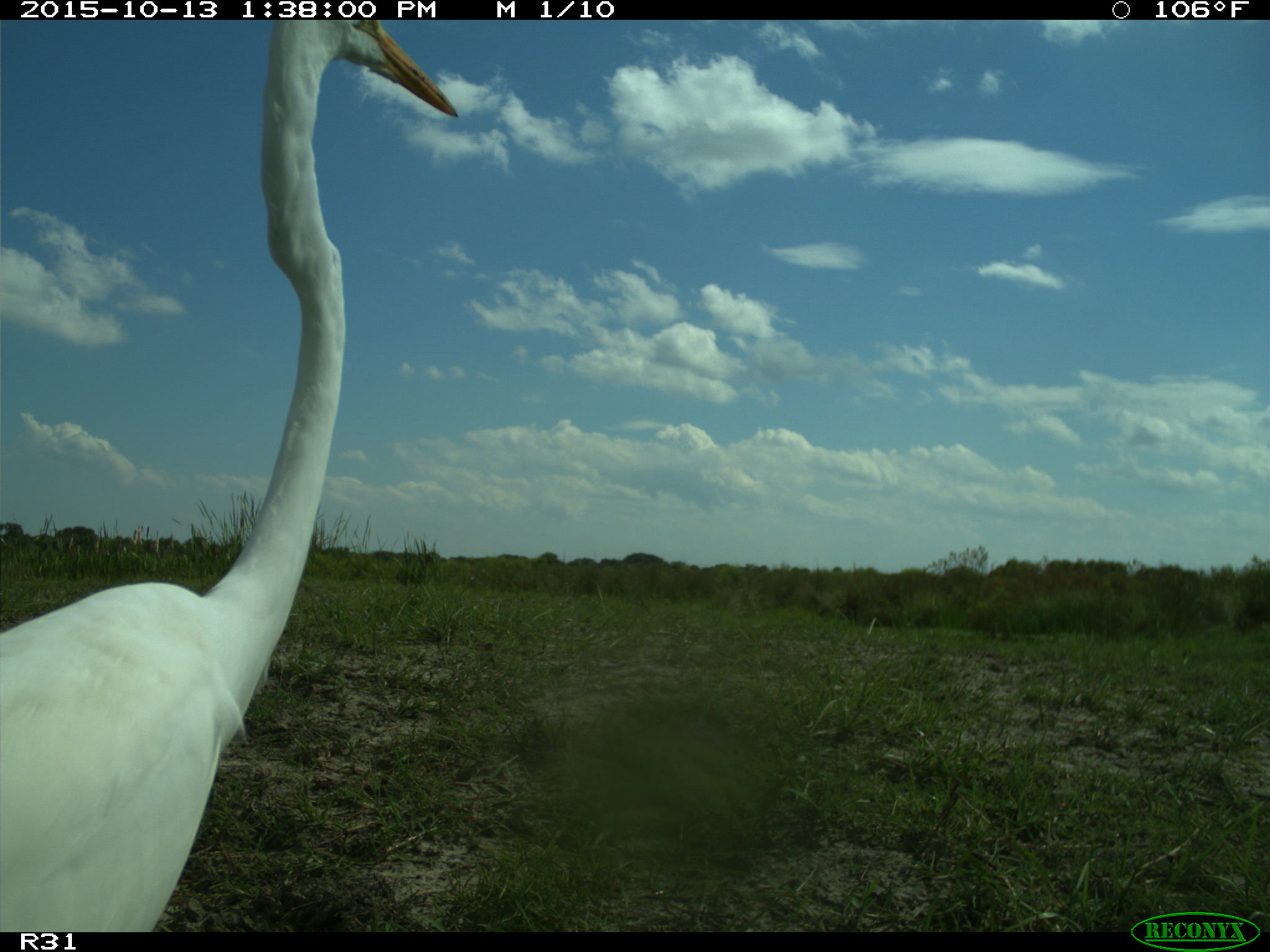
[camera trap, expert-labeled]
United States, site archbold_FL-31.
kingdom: Animalia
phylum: Chordata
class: Aves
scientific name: Aves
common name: birds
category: unidentified bird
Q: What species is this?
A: Unidentified bird (birds) (Aves).